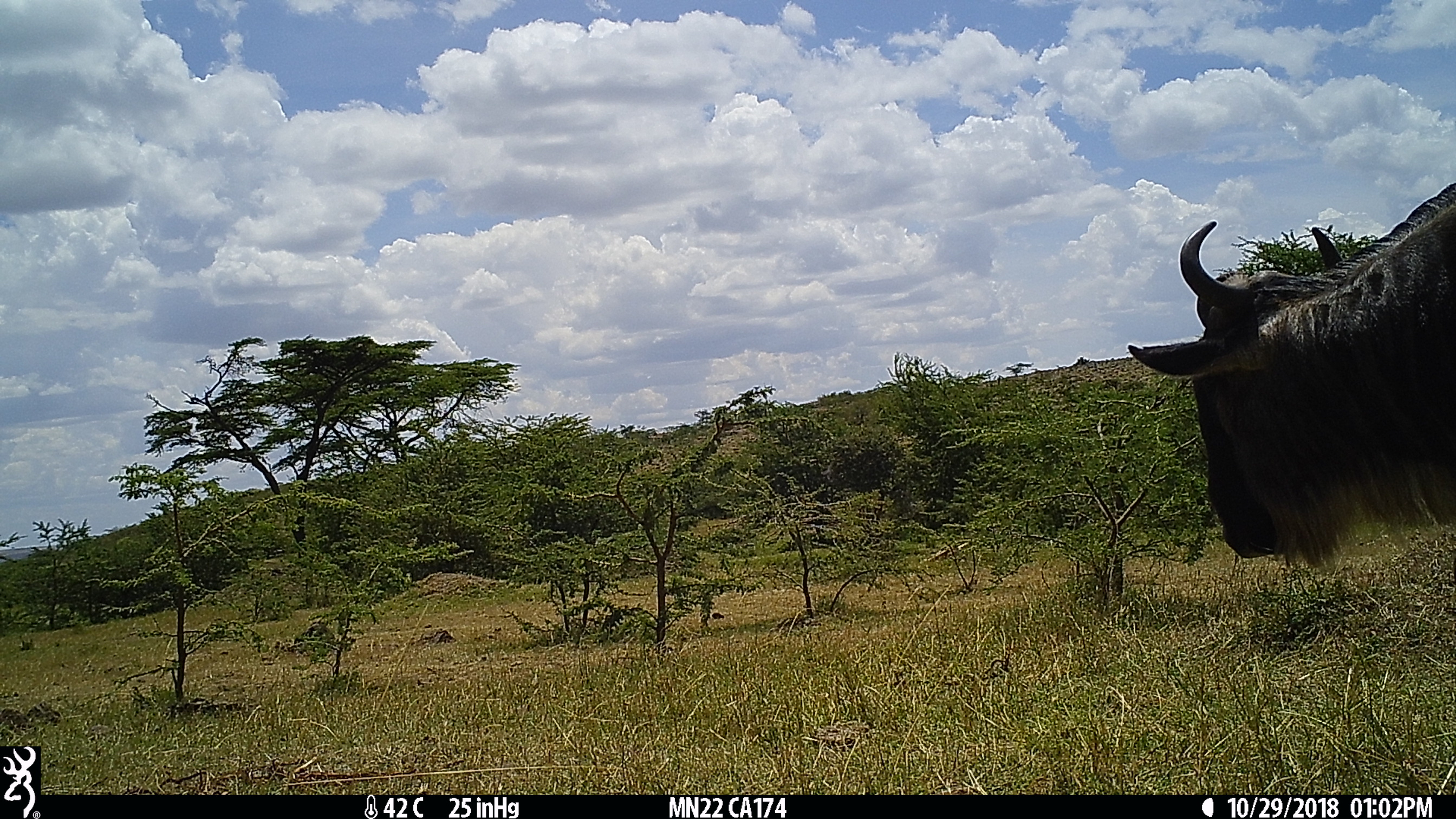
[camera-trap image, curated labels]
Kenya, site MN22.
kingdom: Animalia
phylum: Chordata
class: Mammalia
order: Artiodactyla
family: Bovidae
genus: Connochaetes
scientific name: Connochaetes taurinus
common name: blue wildebeest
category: wildebeest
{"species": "wildebeest (blue wildebeest) (Connochaetes taurinus)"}